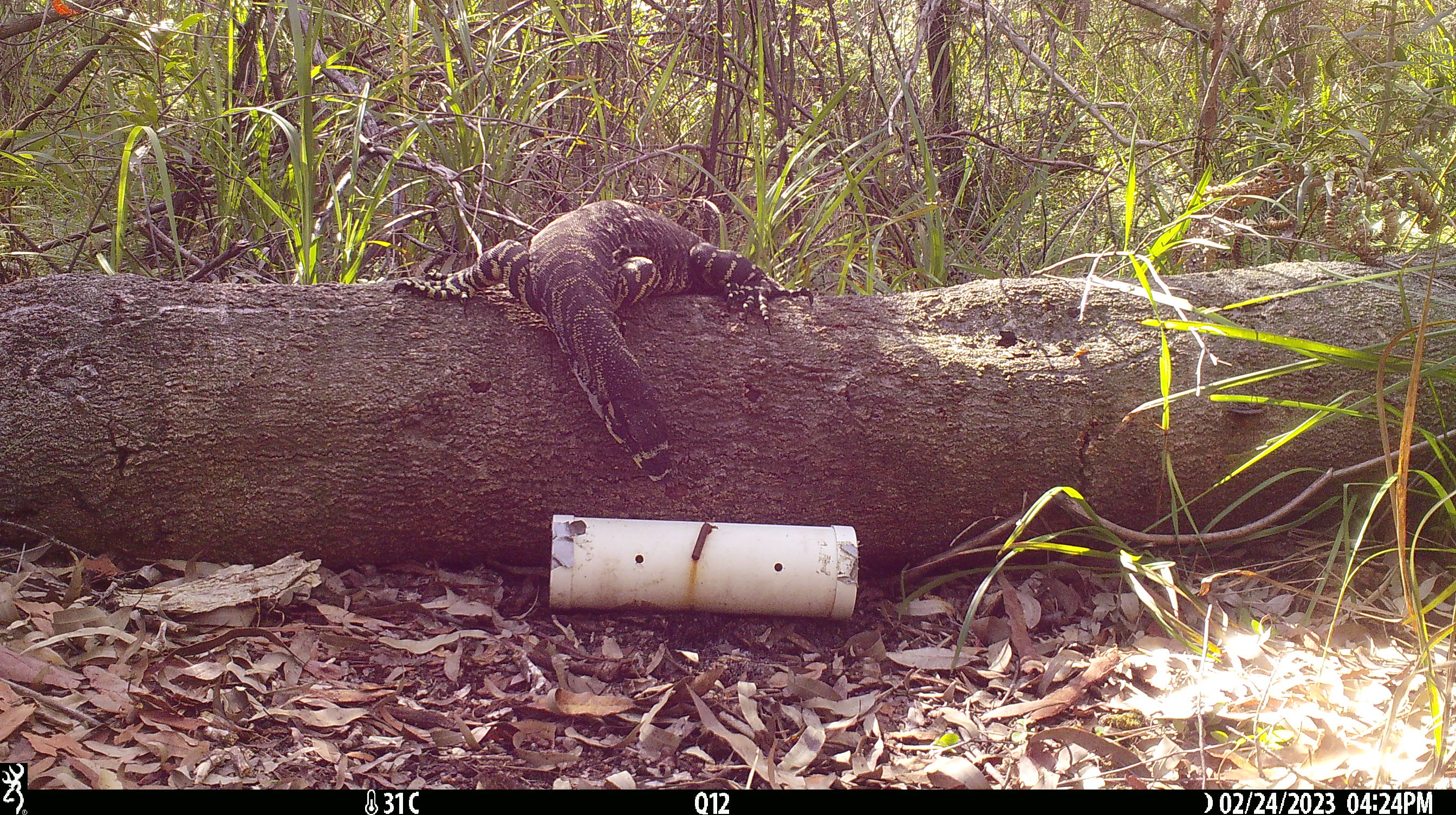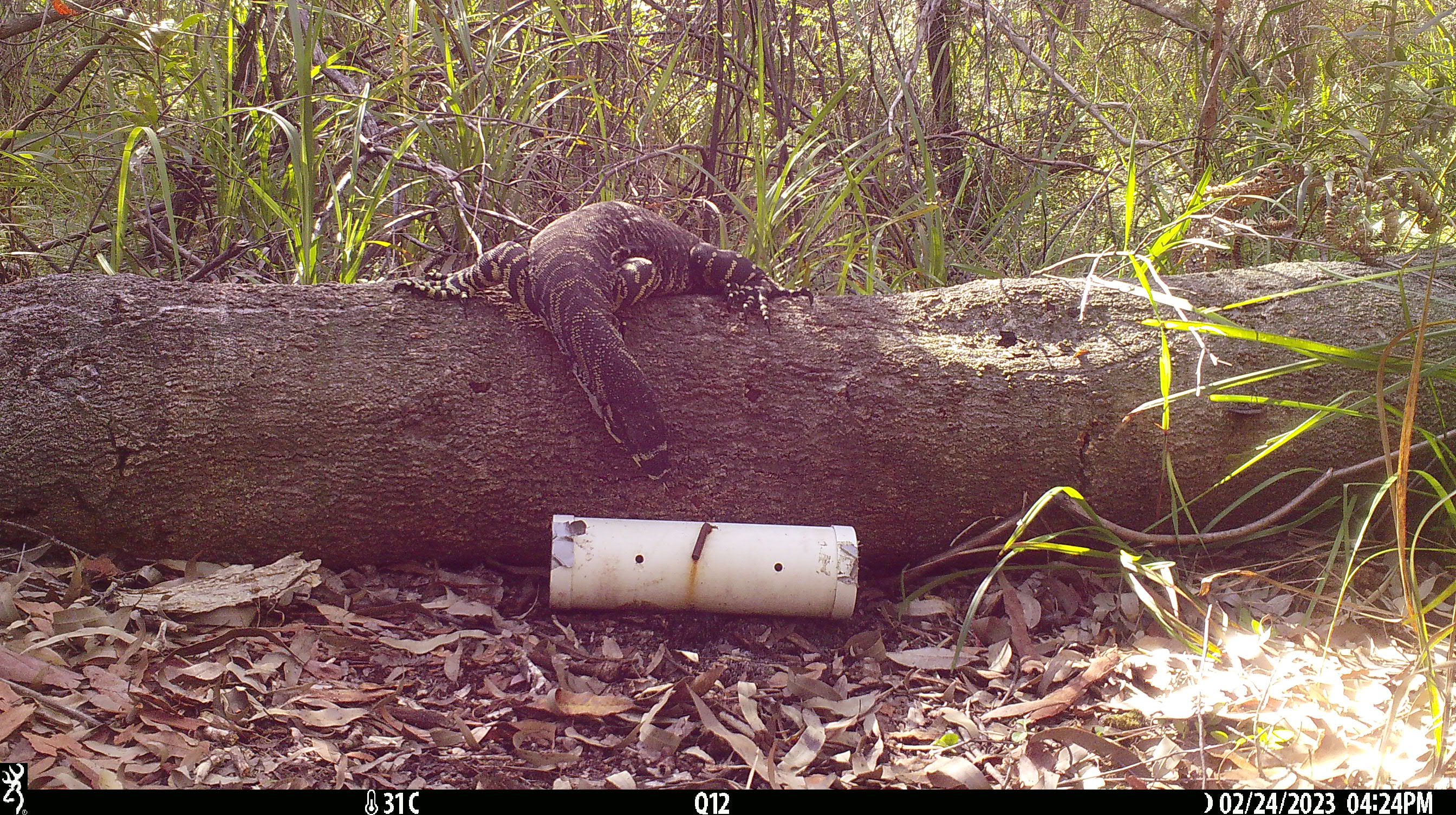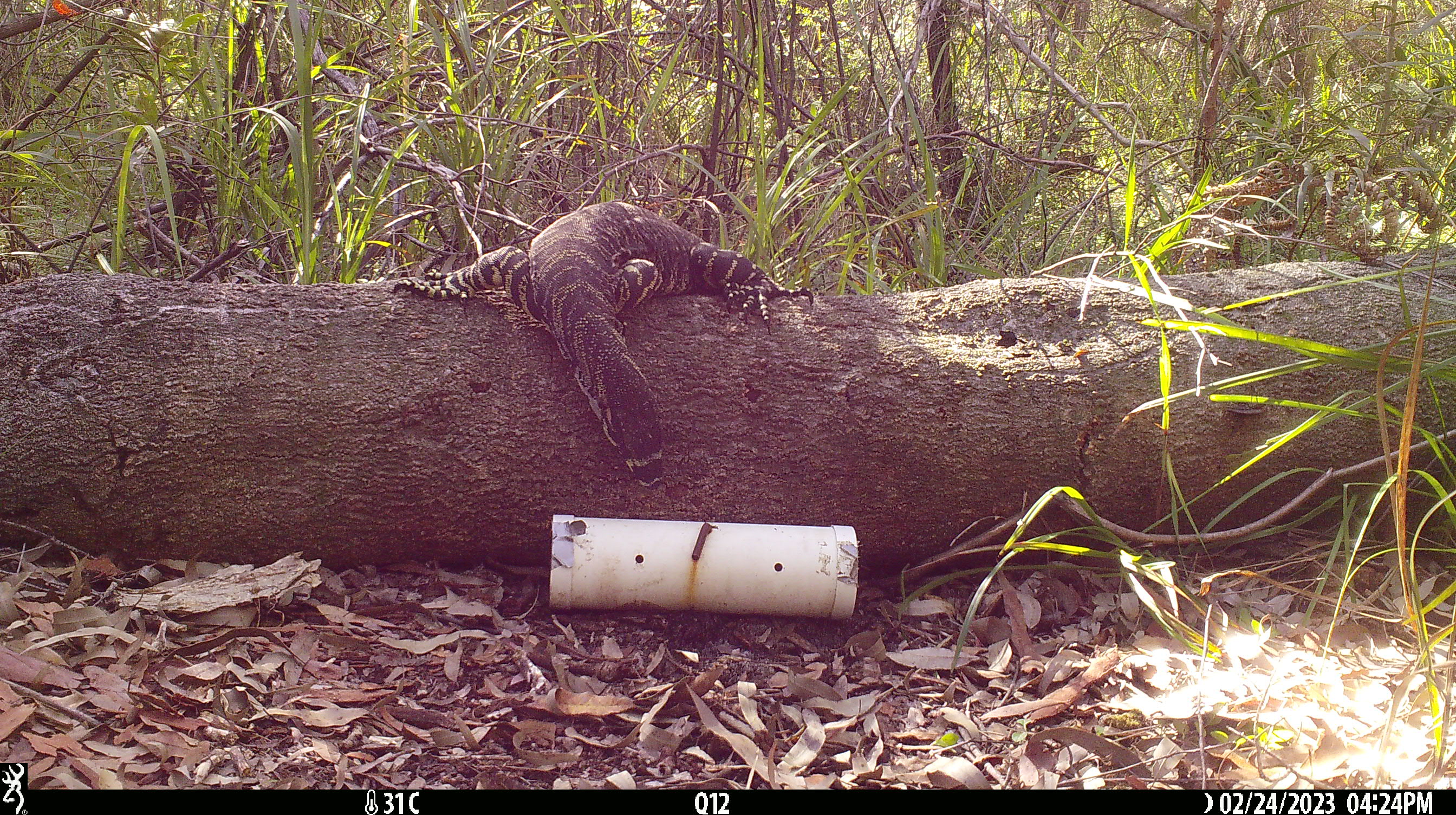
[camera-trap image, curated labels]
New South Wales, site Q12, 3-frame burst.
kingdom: Animalia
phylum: Chordata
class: Reptilia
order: Squamata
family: Varanidae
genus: Varanus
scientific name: Varanus varius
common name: lace monitor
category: goanna